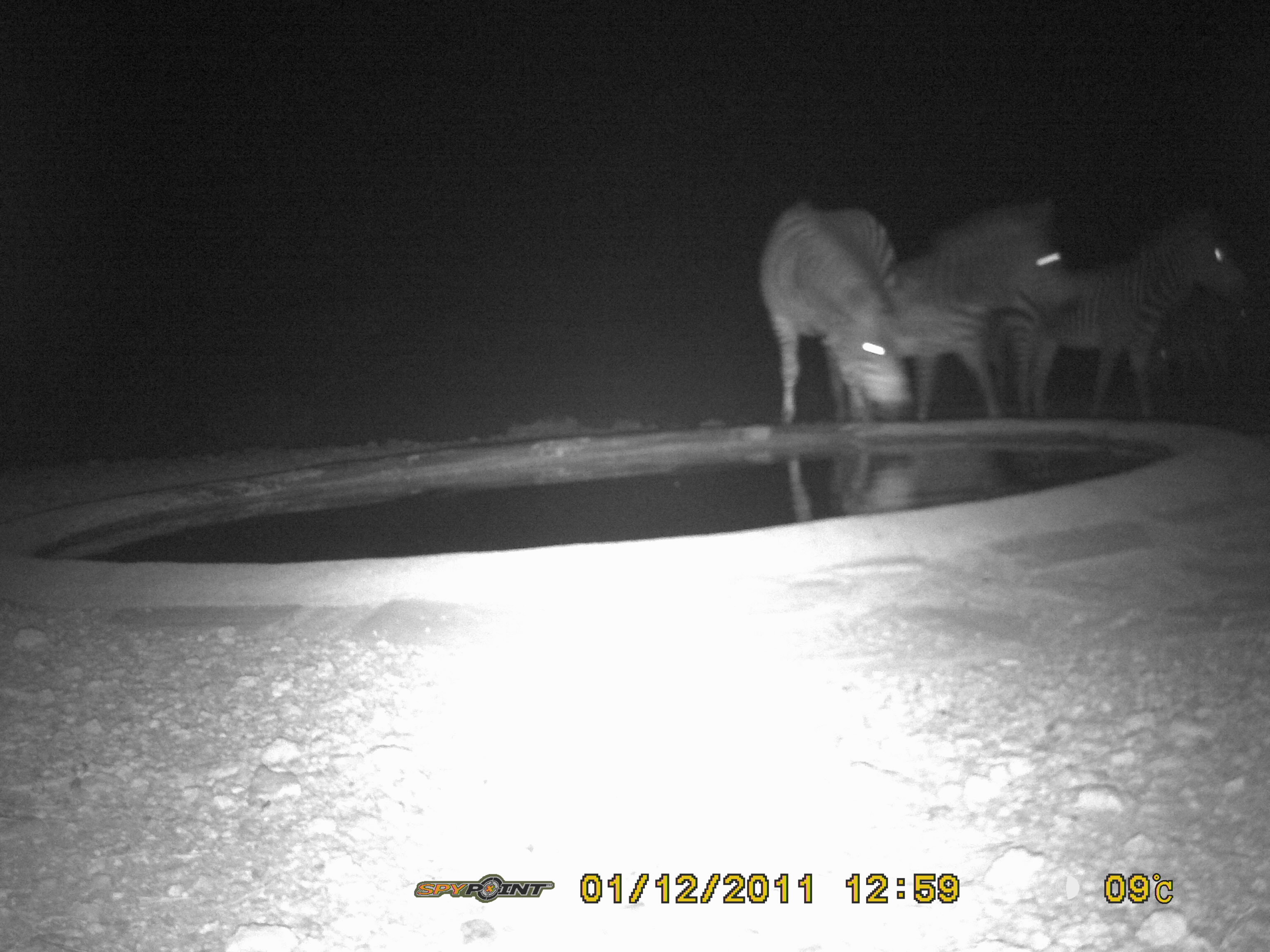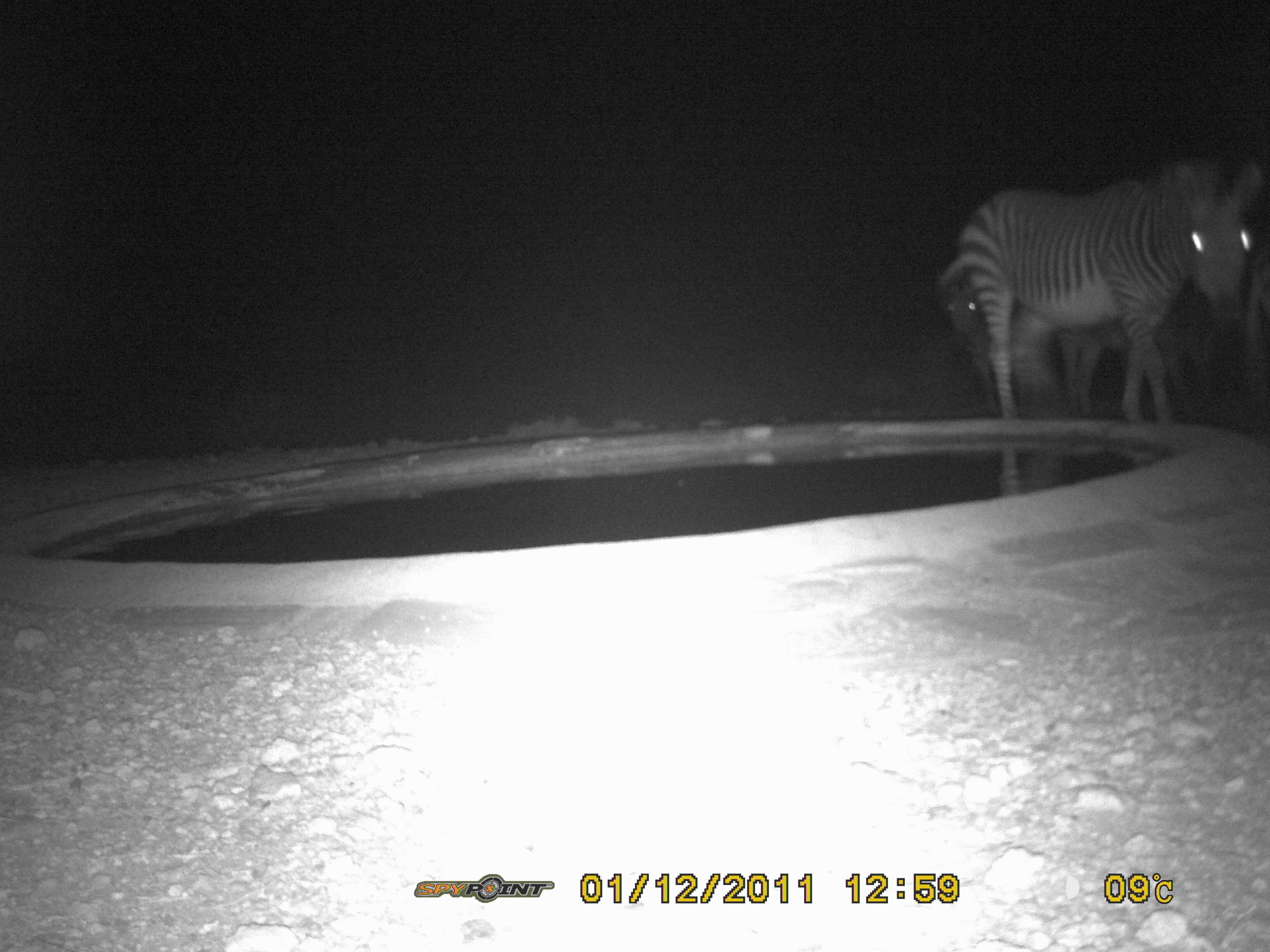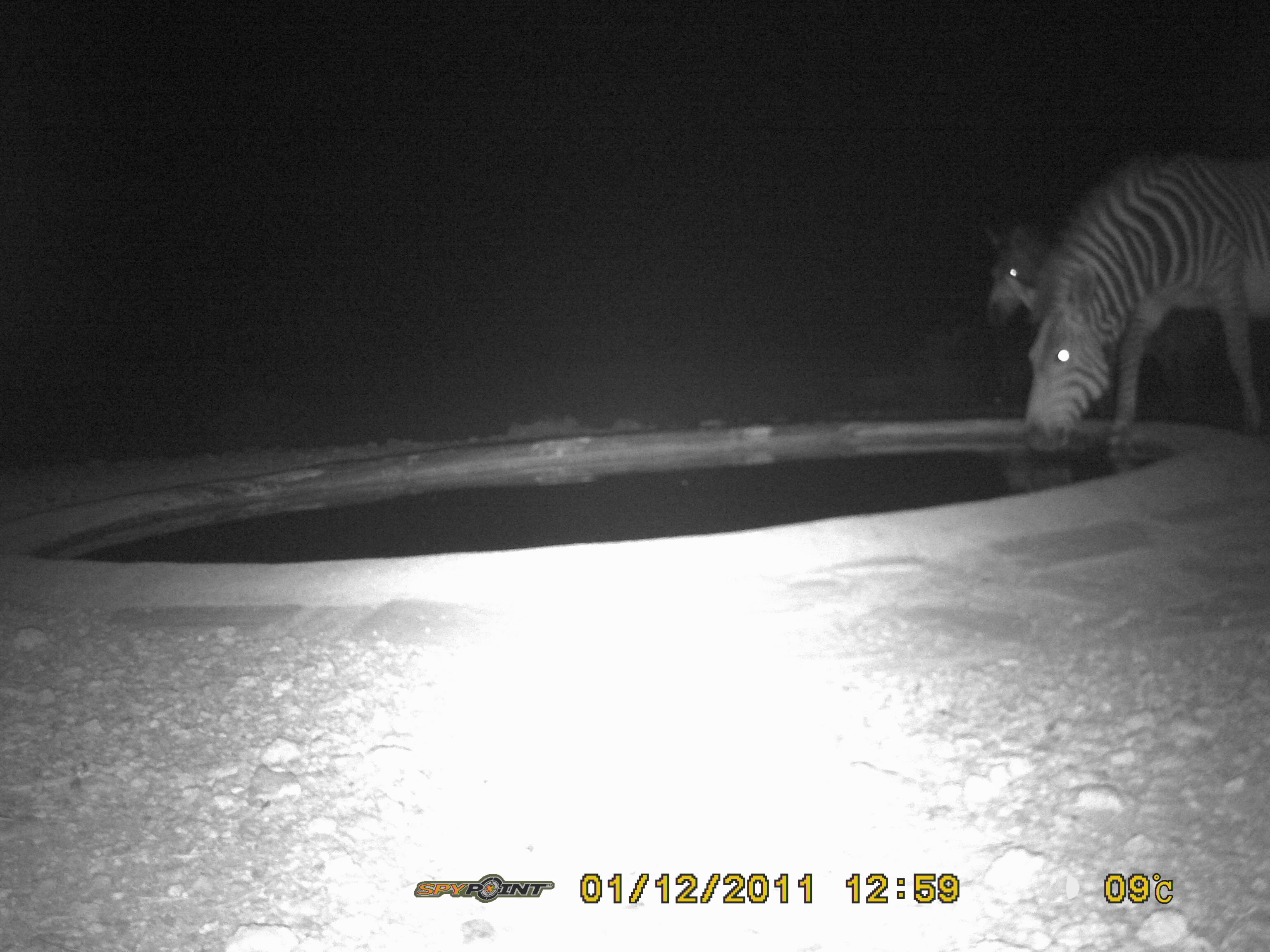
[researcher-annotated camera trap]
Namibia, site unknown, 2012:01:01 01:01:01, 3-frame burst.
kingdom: Animalia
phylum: Chordata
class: Mammalia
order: Perissodactyla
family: Equidae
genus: Equus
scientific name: Equus zebra hartmannae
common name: hartmann's mountain zebra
Equus zebra hartmannae (hartmann's mountain zebra).